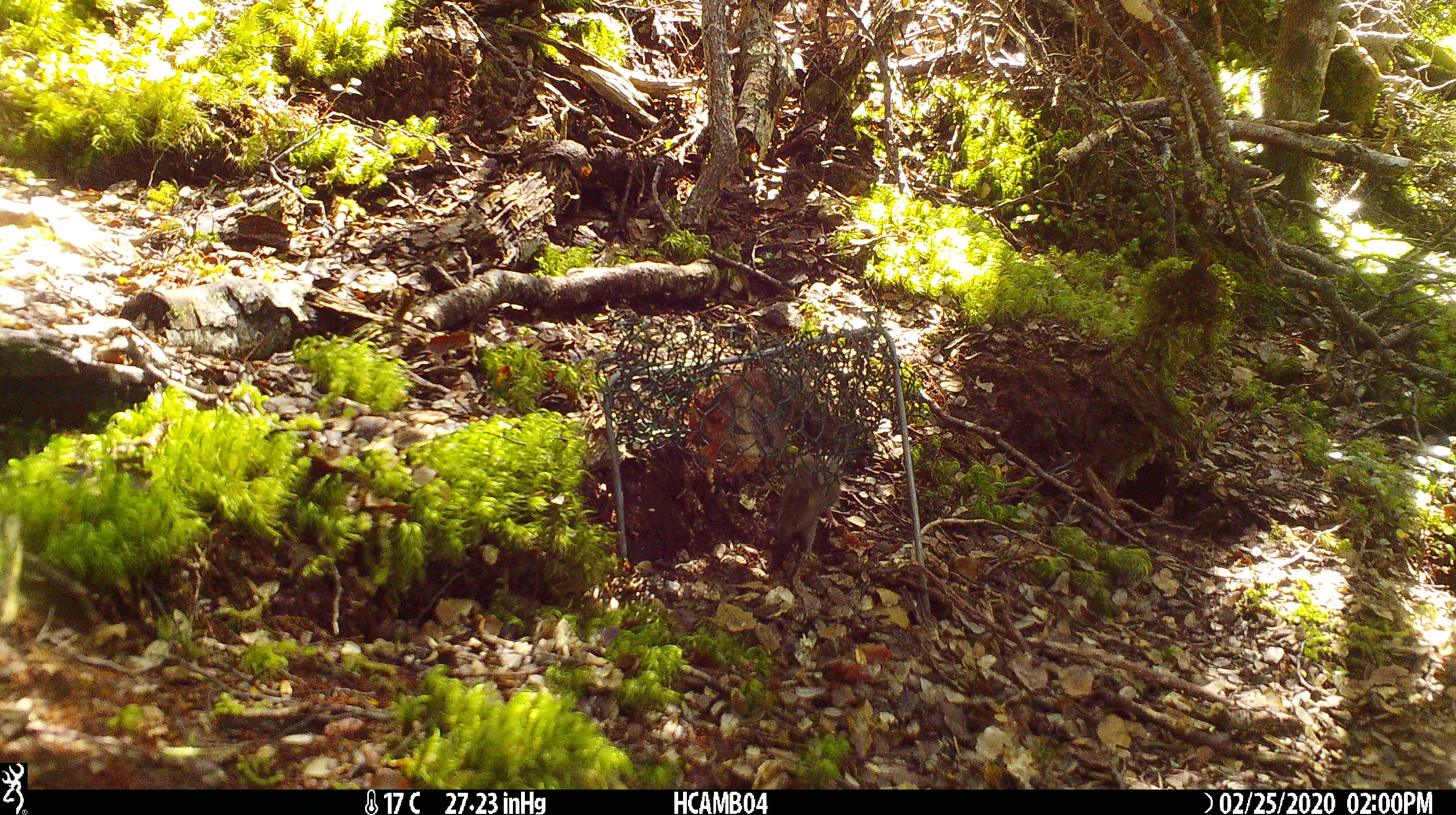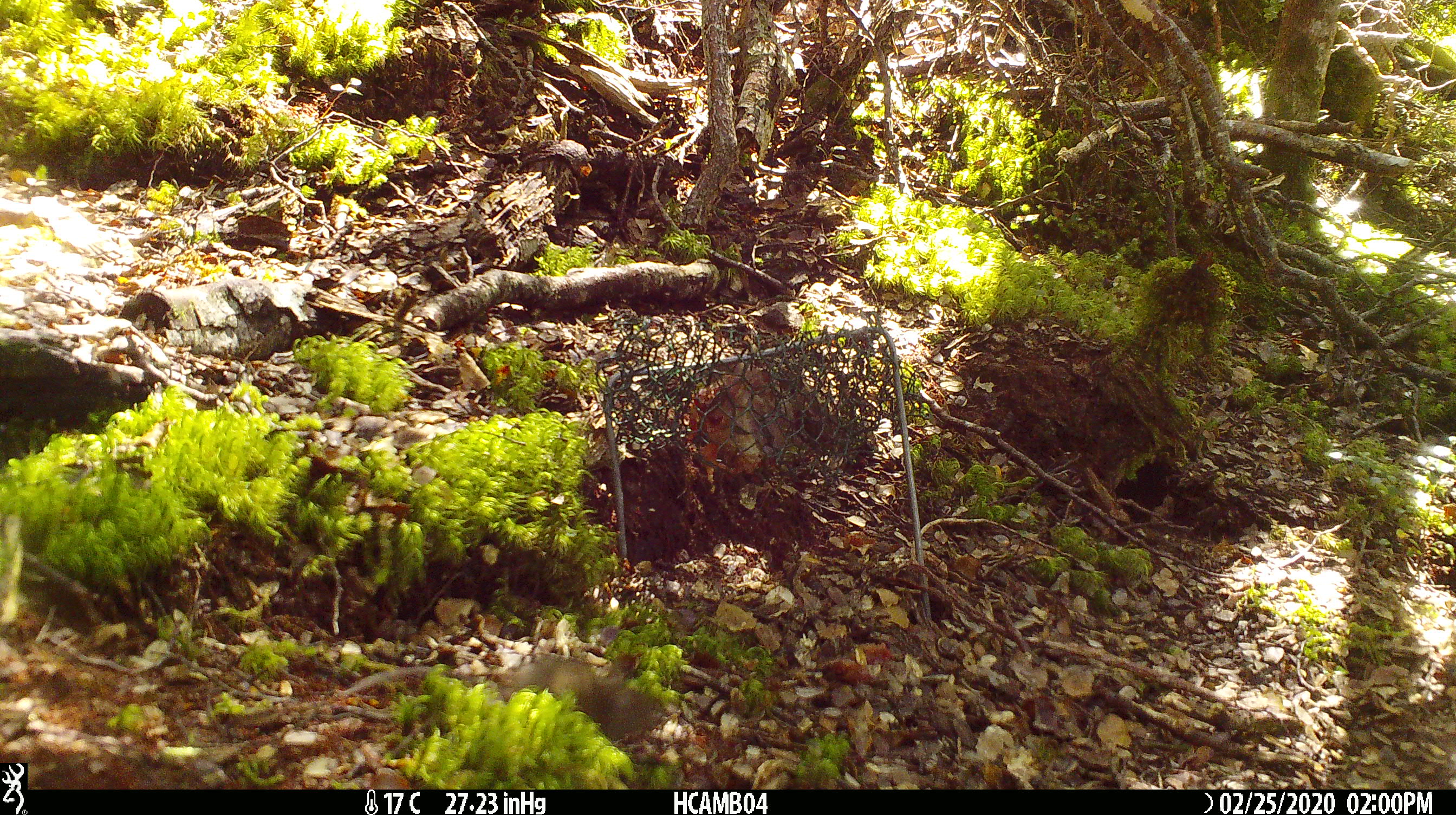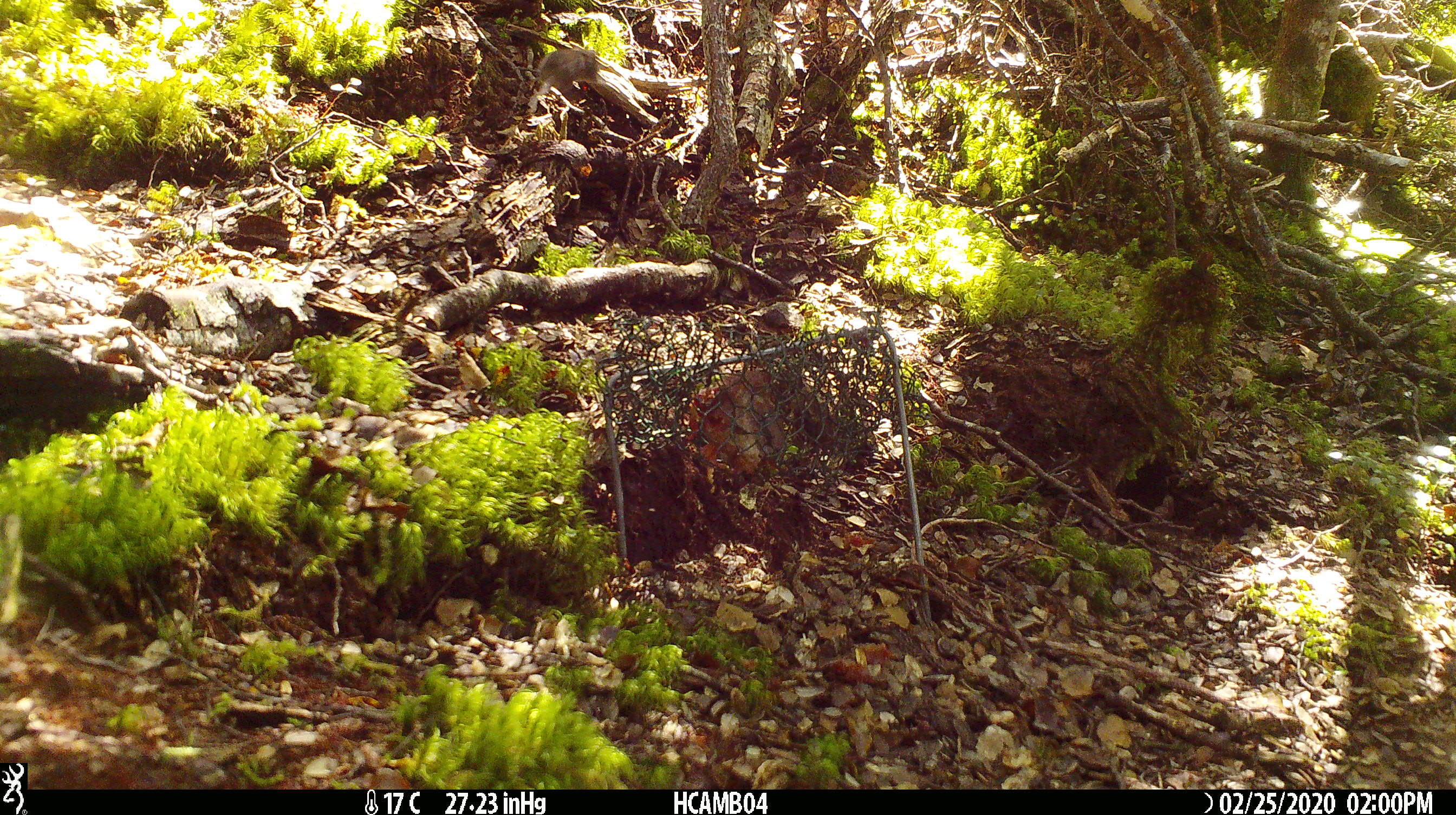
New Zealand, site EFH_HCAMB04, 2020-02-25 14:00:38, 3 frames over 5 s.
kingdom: Animalia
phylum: Chordata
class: Mammalia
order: Rodentia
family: Muridae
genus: Mus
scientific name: Mus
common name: mouse